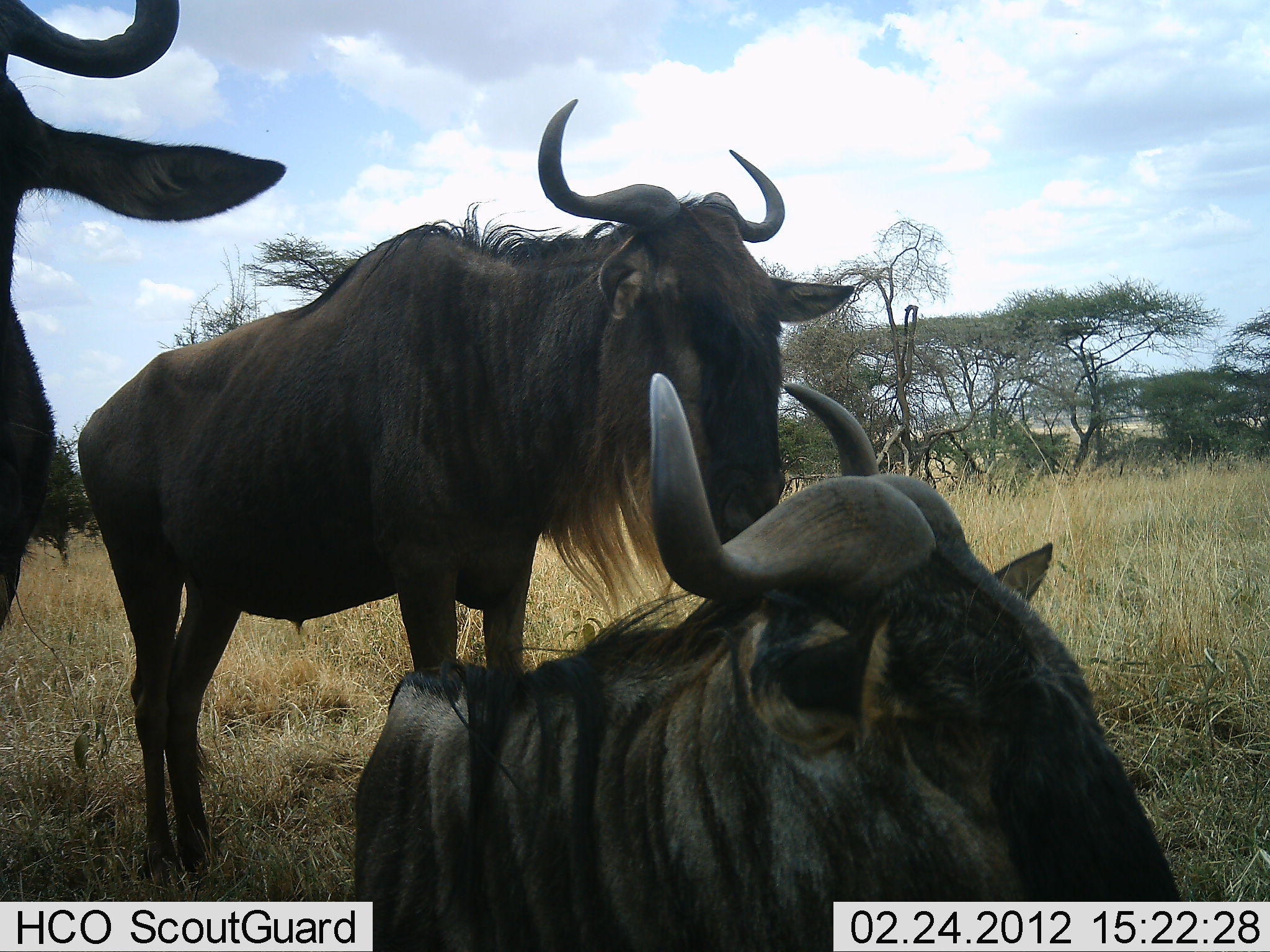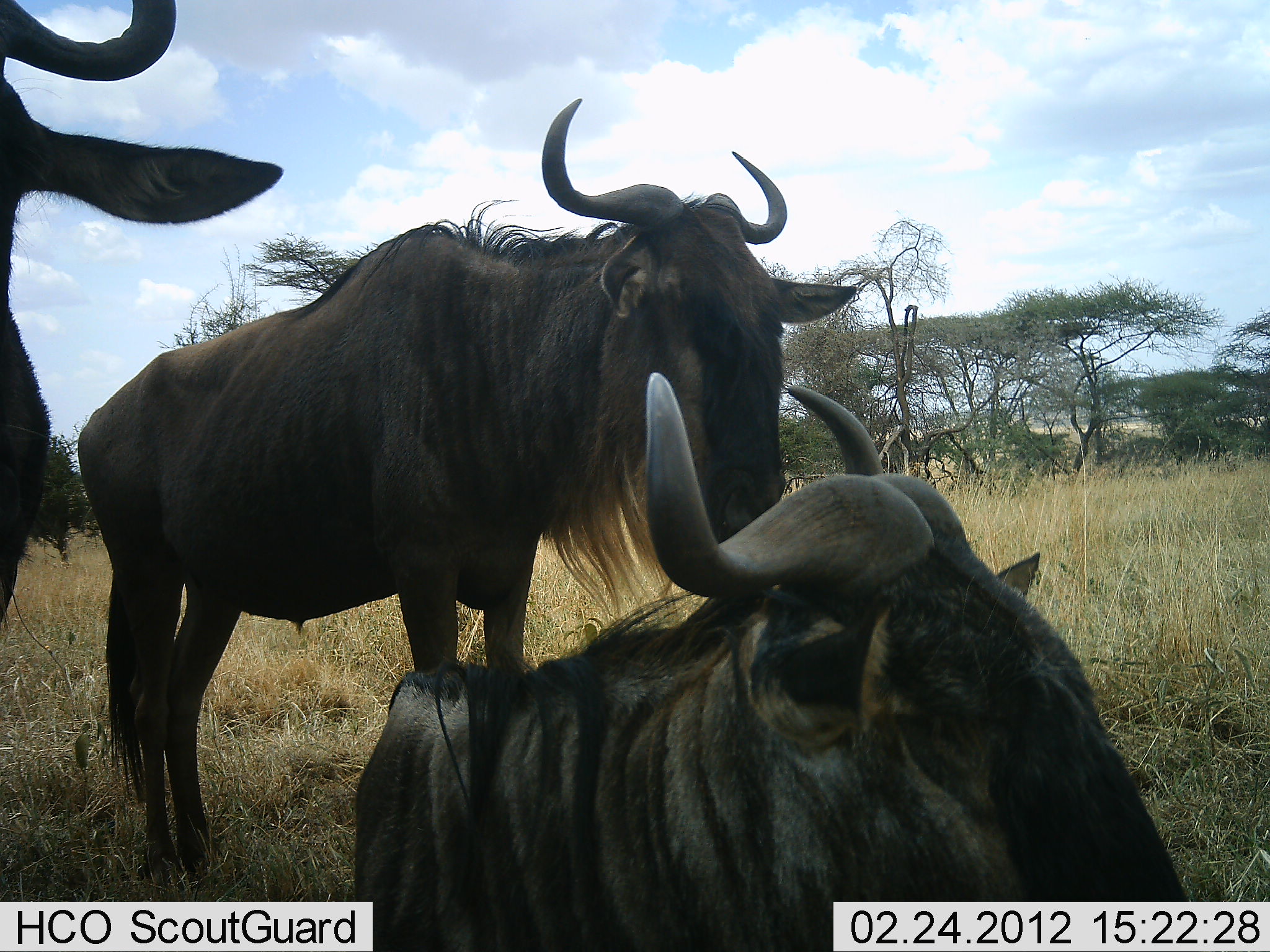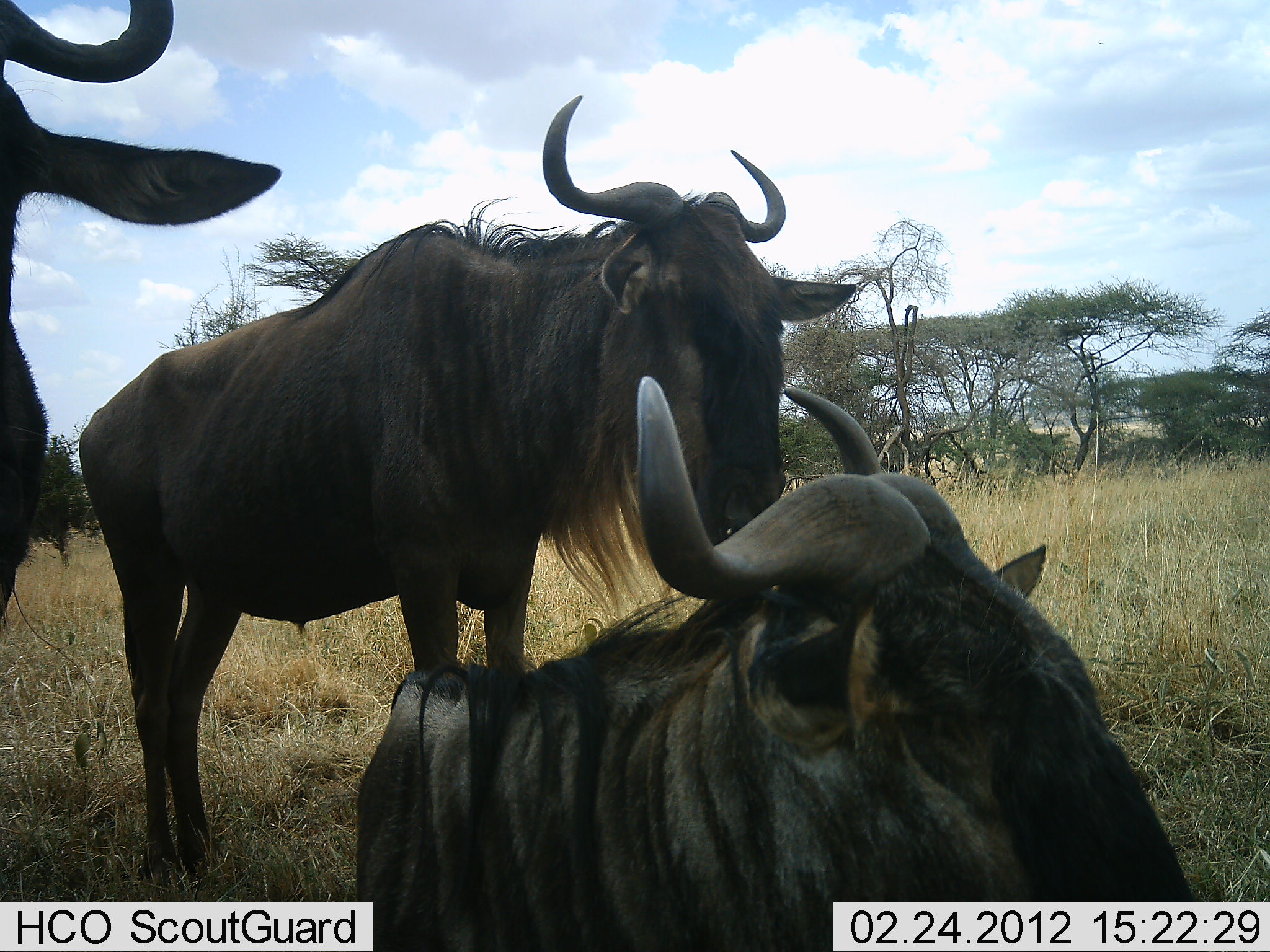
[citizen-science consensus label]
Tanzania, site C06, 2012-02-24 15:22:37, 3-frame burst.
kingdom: Animalia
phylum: Chordata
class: Mammalia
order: Artiodactyla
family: Bovidae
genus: Connochaetes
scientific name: Connochaetes taurinus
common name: blue wildebeest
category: wildebeest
Wildebeest (blue wildebeest) (Connochaetes taurinus), count 3. Behavior (volunteer vote fractions): standing 87%, resting 87%, moving 3%, interacting 0%. Young present (vote fraction): 0%. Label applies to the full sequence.